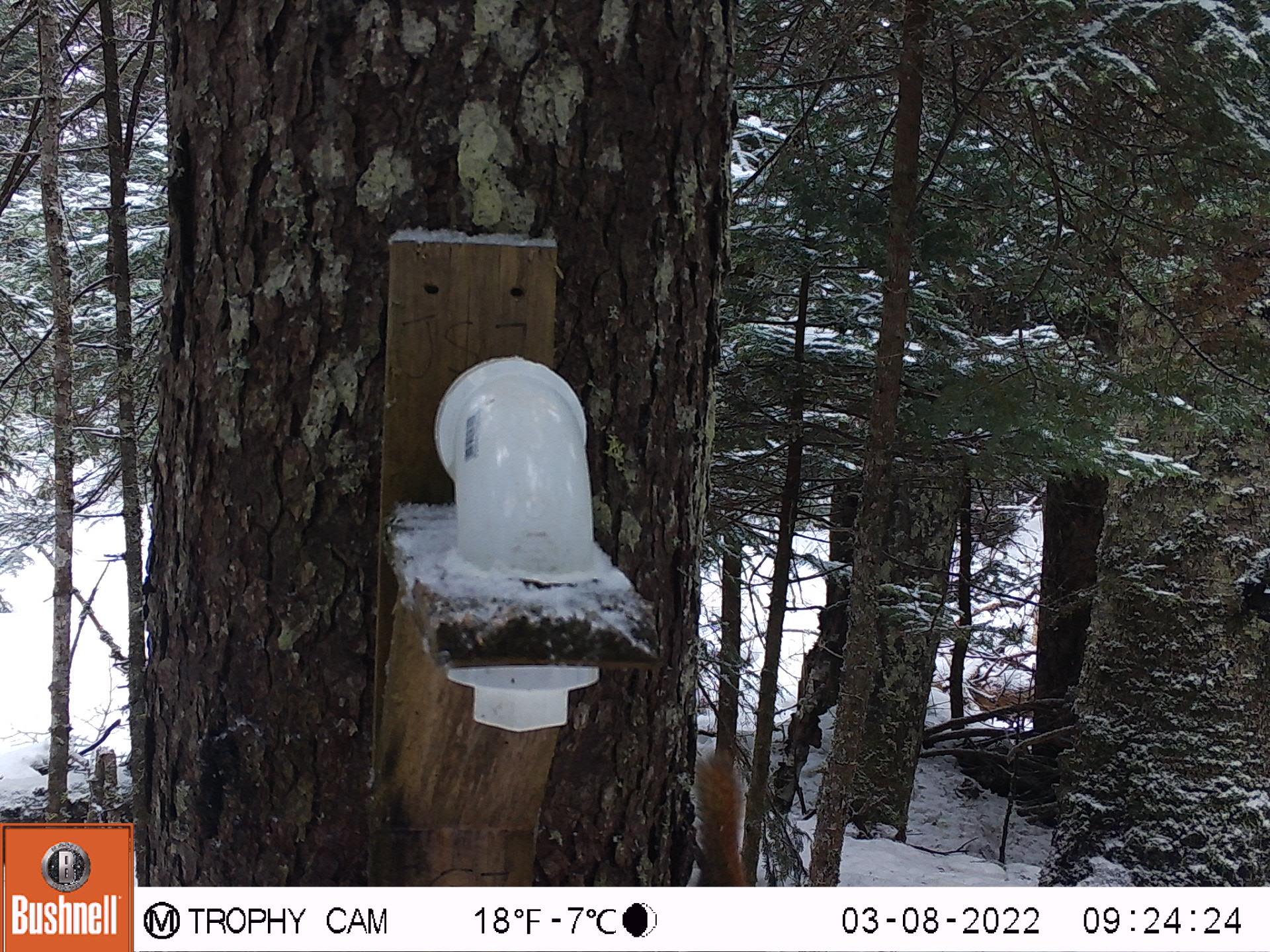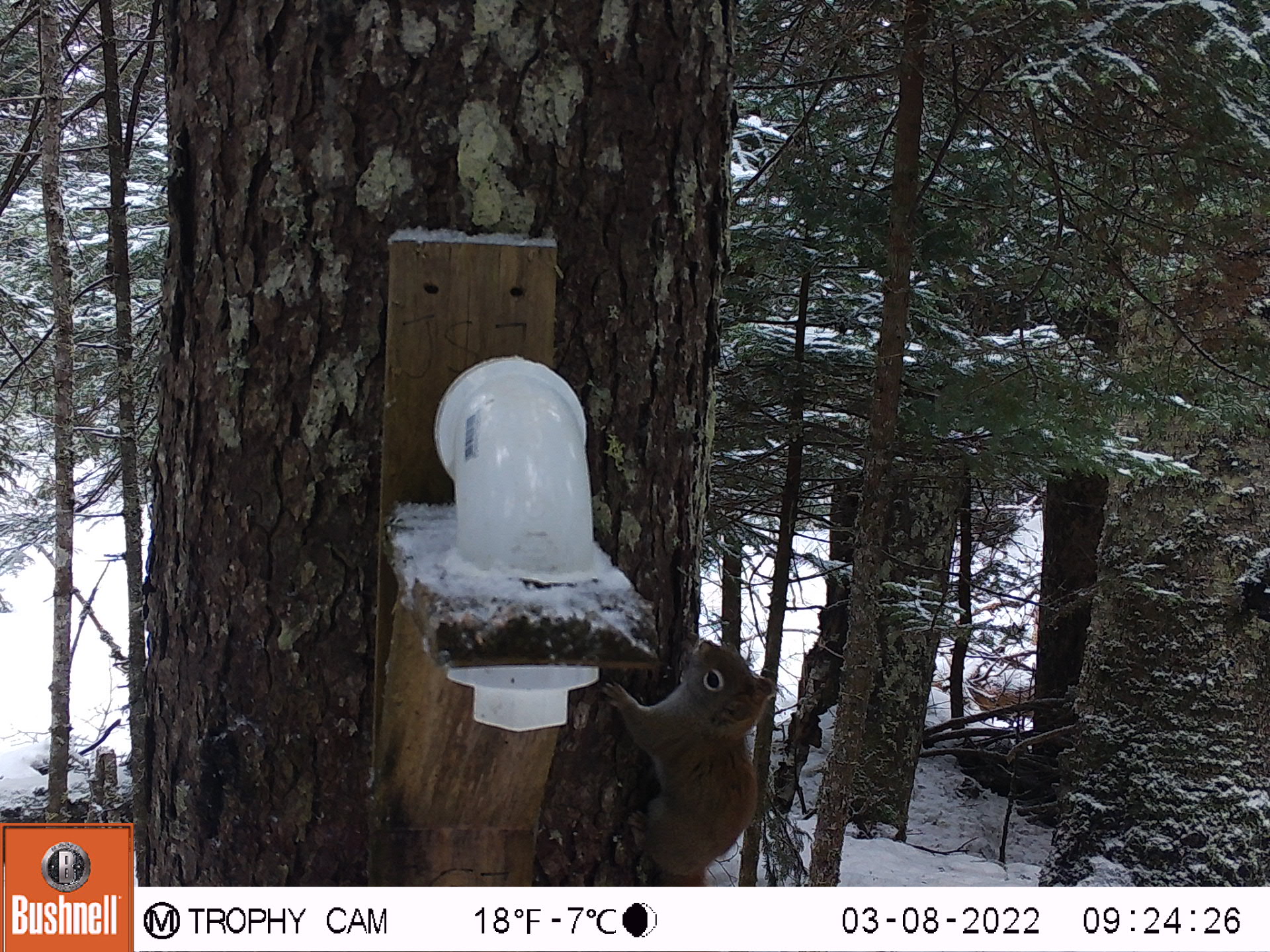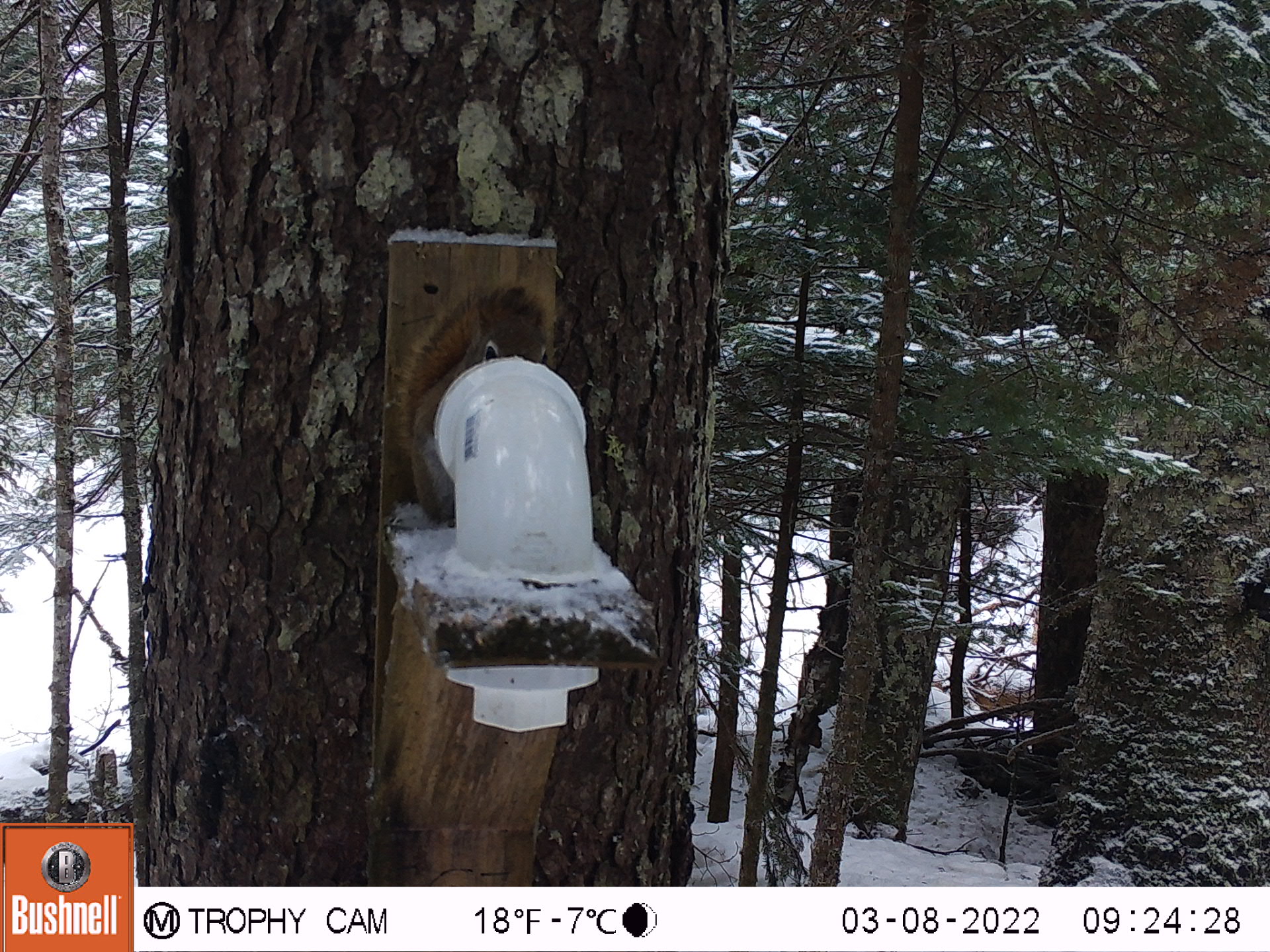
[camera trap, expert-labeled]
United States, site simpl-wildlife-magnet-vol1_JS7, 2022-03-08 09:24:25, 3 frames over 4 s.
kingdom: Animalia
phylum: Chordata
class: Mammalia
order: Rodentia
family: Sciuridae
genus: Tamiasciurus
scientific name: Tamiasciurus hudsonicus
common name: red squirrel